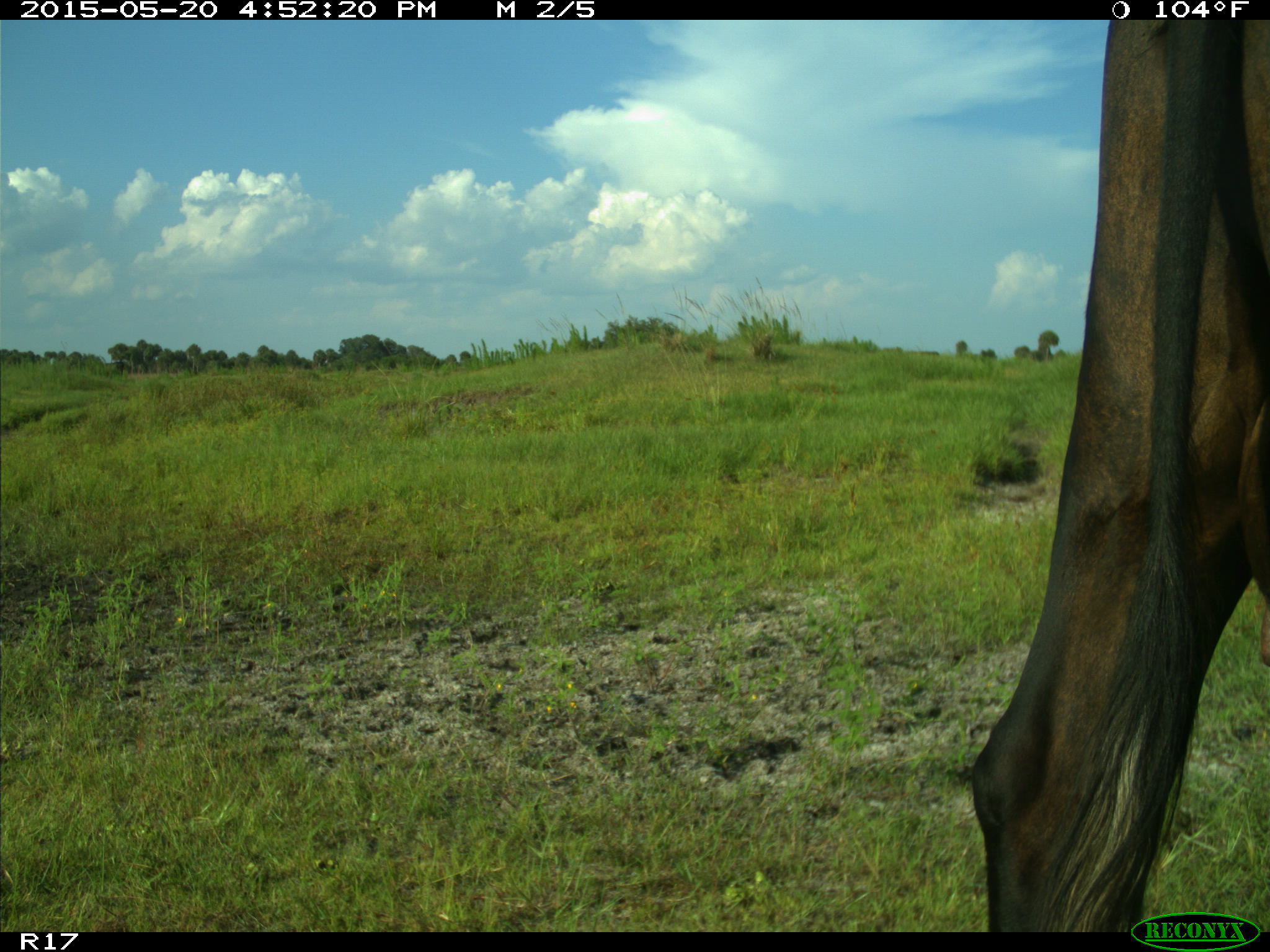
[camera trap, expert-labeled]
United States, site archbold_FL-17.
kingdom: Animalia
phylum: Chordata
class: Mammalia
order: Artiodactyla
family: Bovidae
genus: Bos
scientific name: Bos taurus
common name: domestic cow